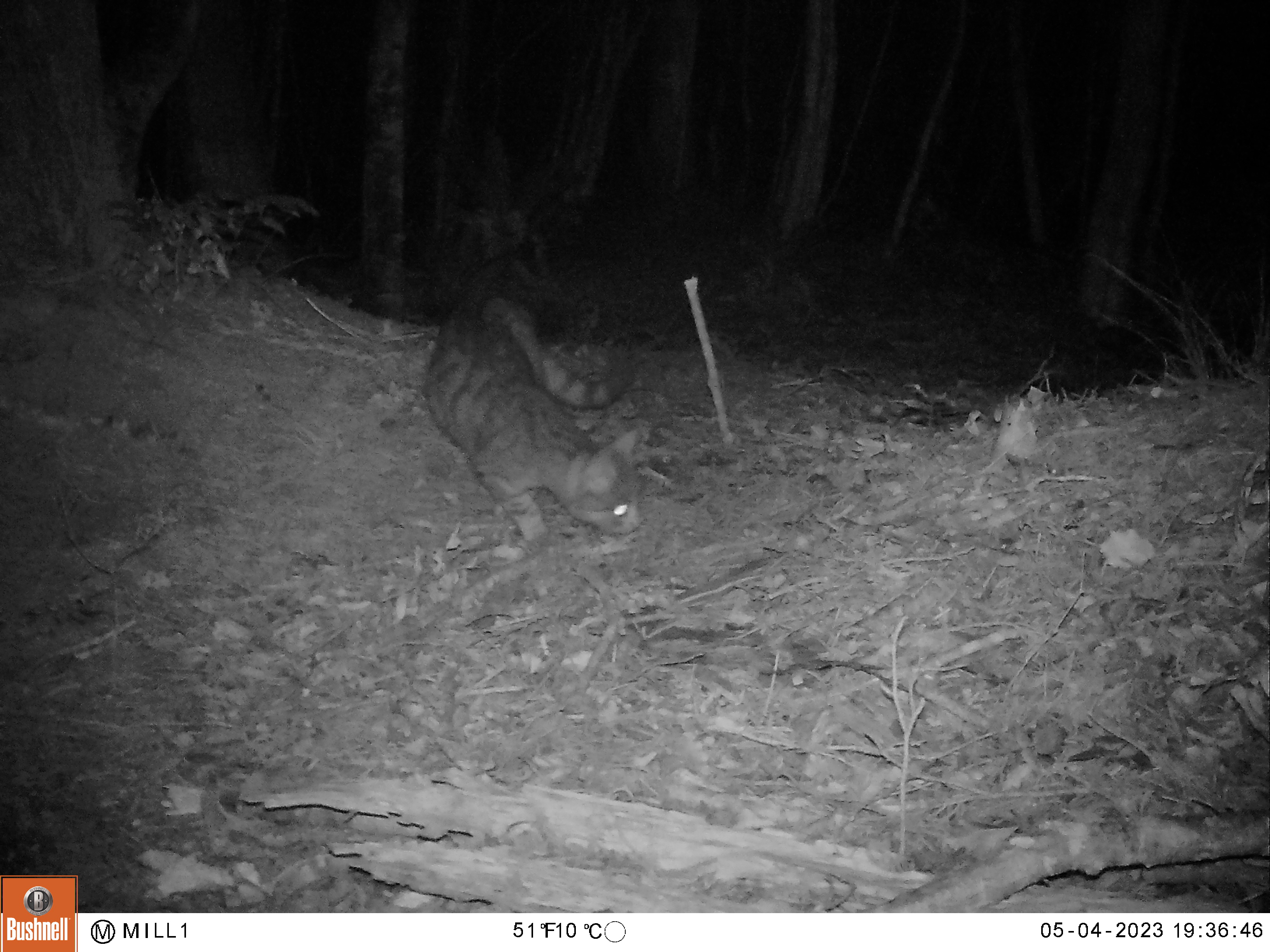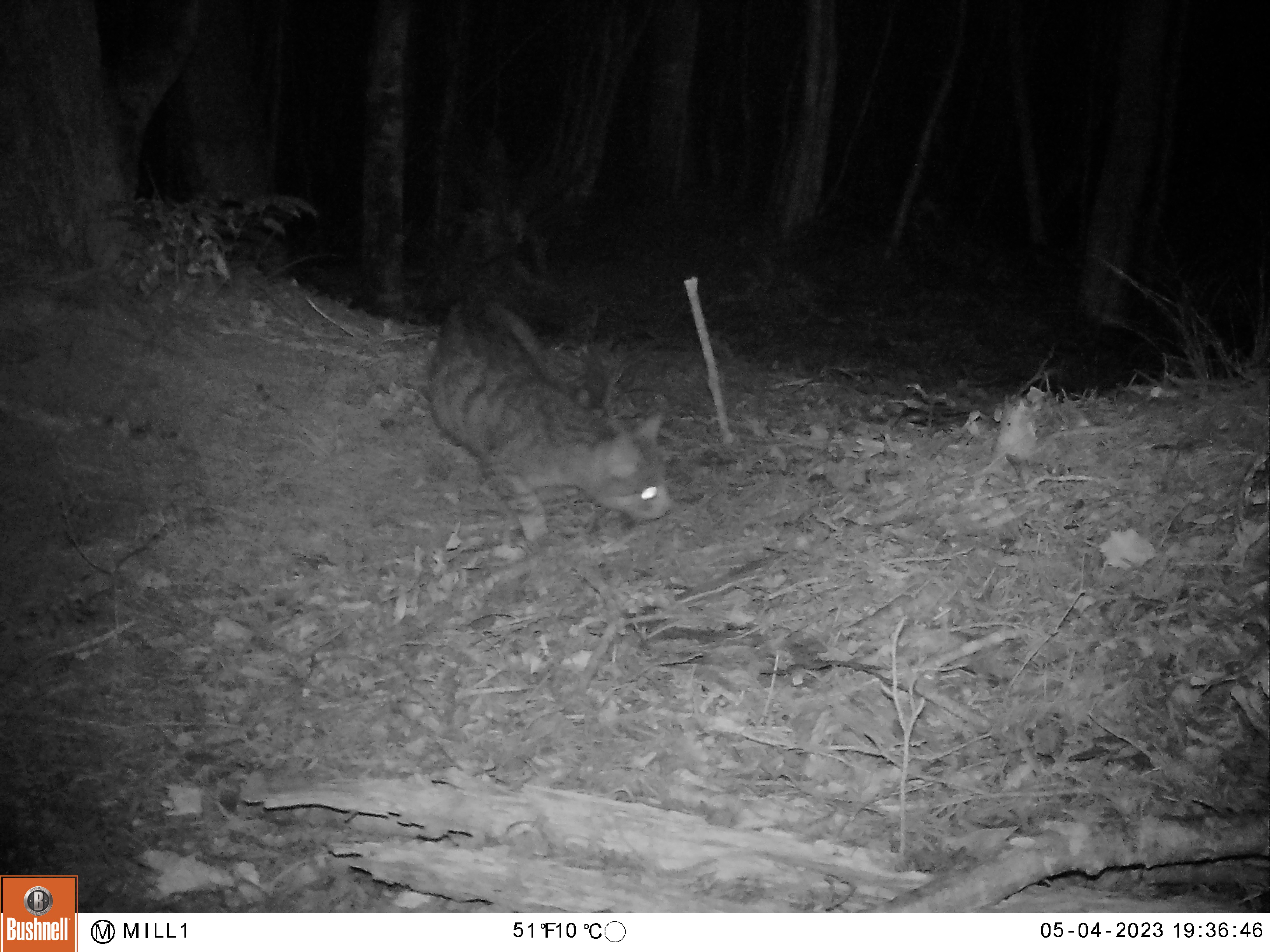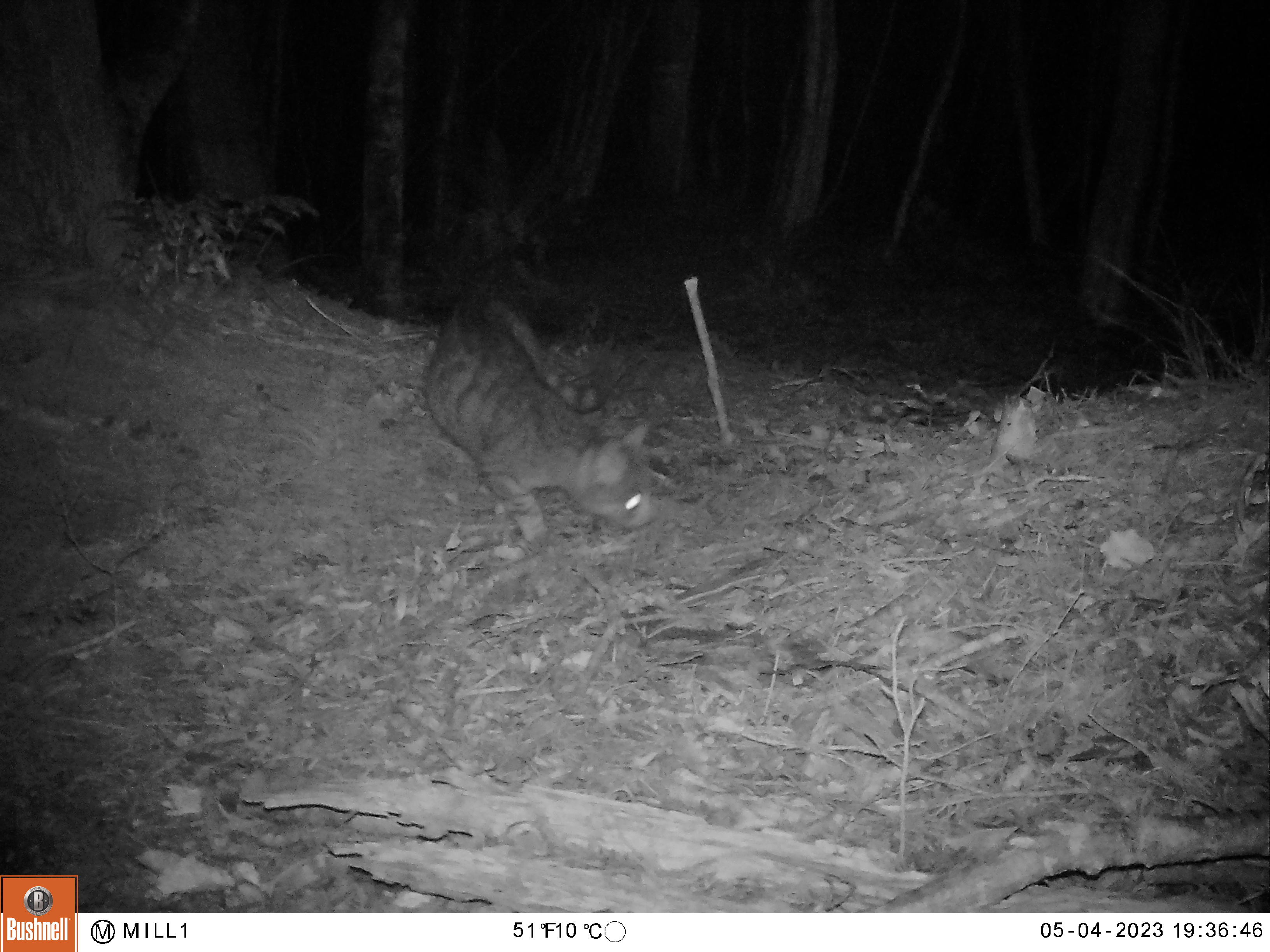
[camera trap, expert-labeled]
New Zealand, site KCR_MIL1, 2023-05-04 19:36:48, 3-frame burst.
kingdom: Animalia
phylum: Chordata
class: Mammalia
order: Carnivora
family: Felidae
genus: Felis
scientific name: Felis catus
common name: domestic cat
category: cat